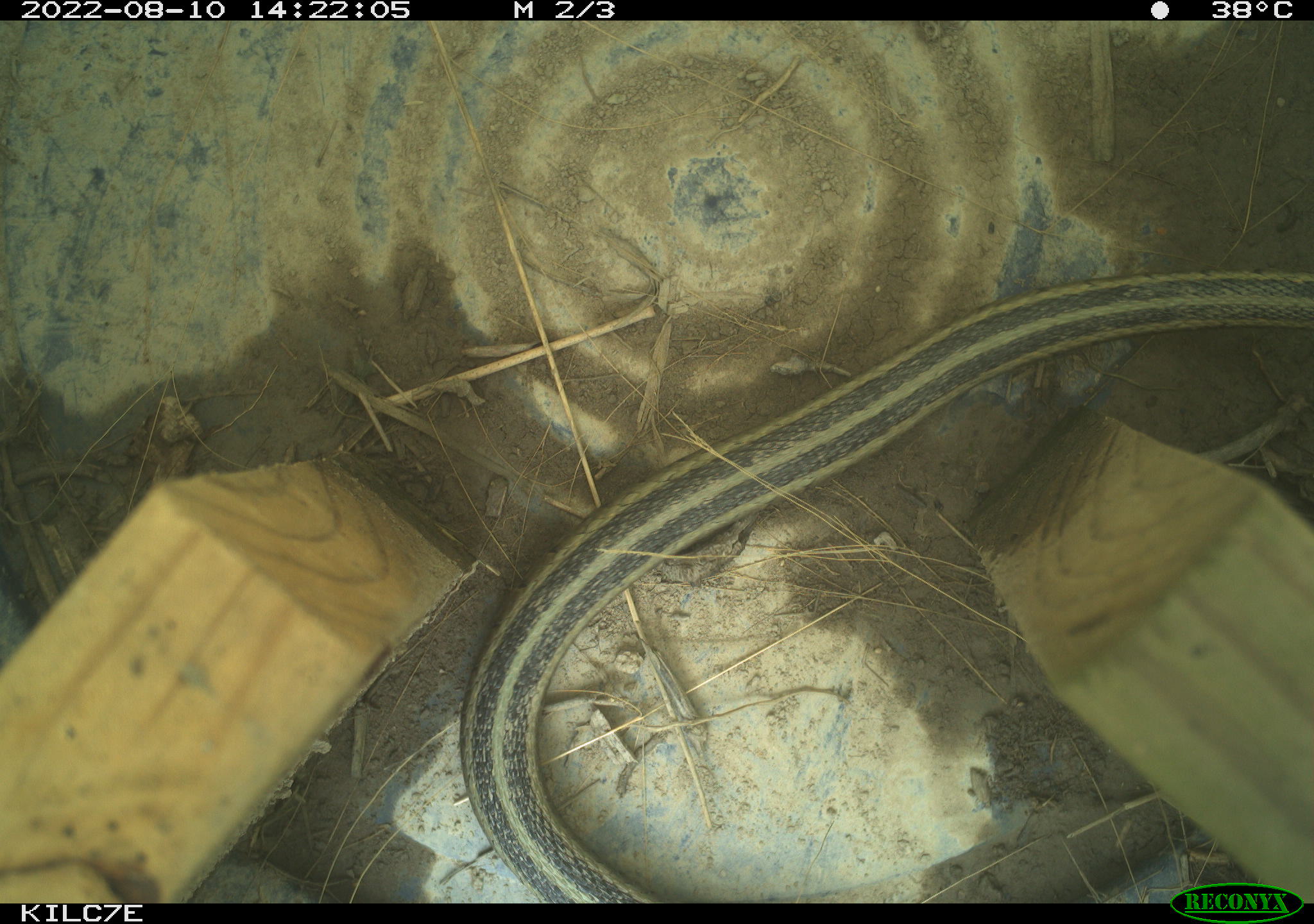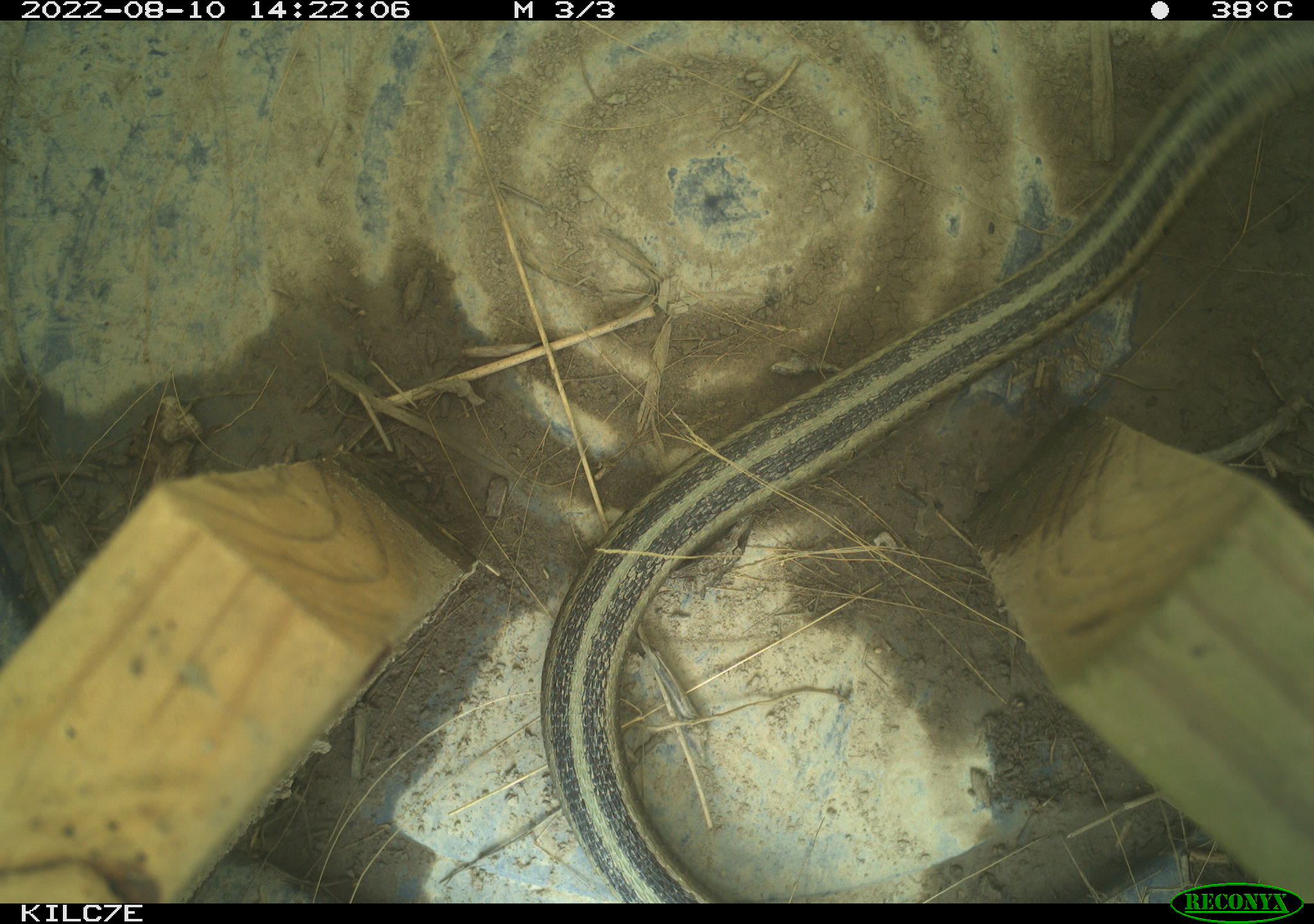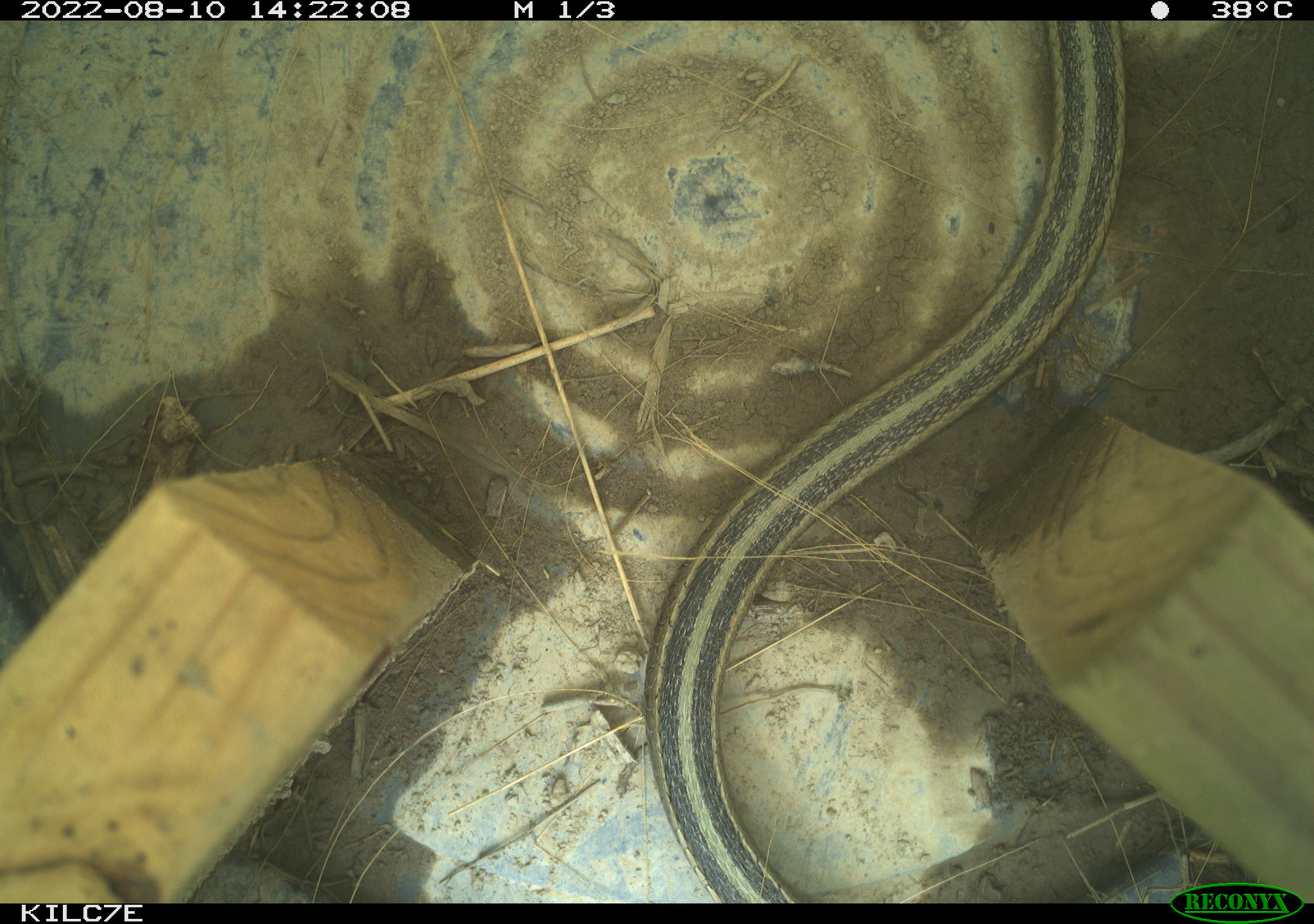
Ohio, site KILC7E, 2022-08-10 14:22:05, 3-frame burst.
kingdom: Animalia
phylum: Chordata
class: Reptilia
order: Squamata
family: Colubridae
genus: Thamnophis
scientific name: Thamnophis sirtalis sirtalis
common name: eastern gartersnake